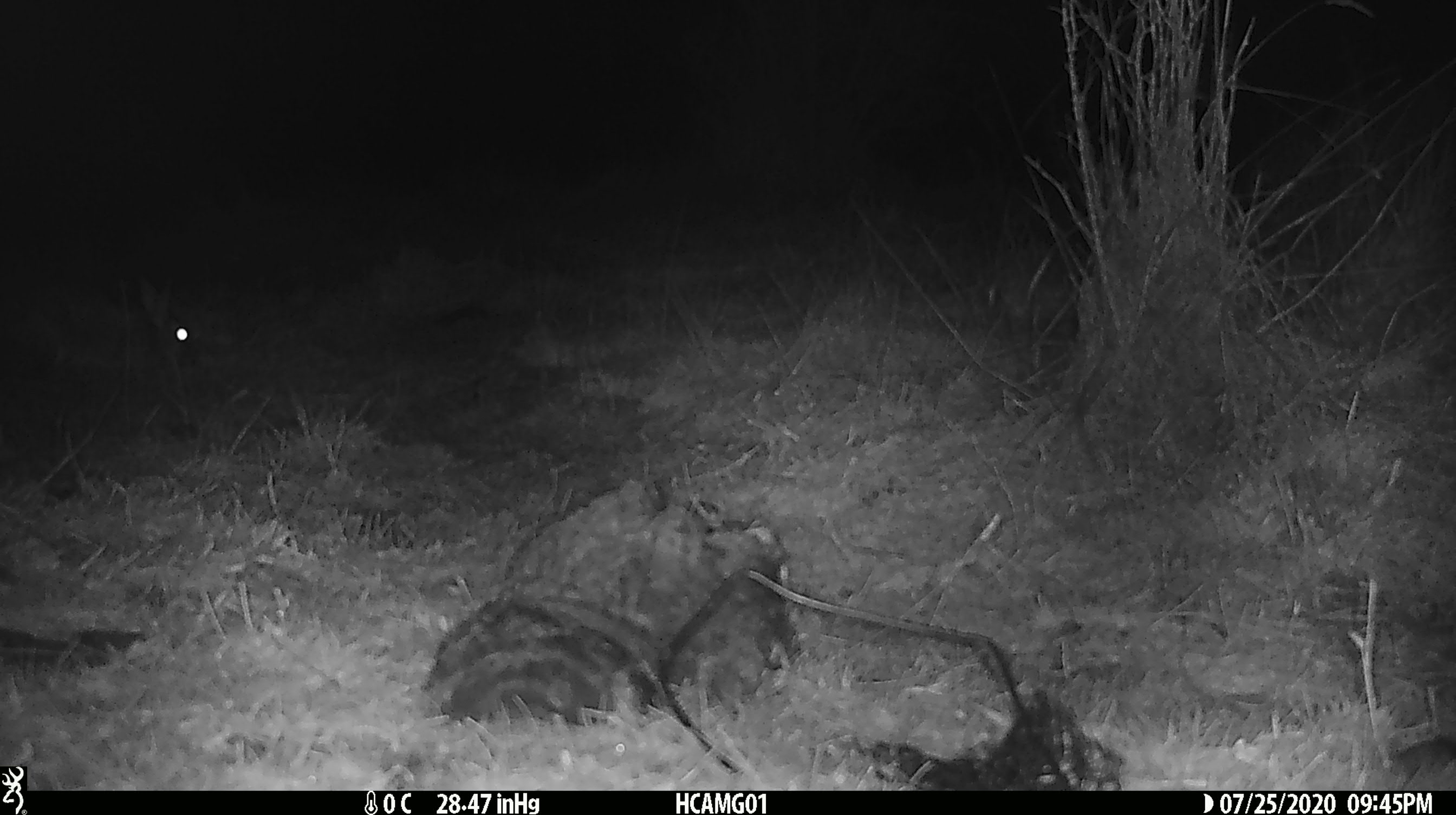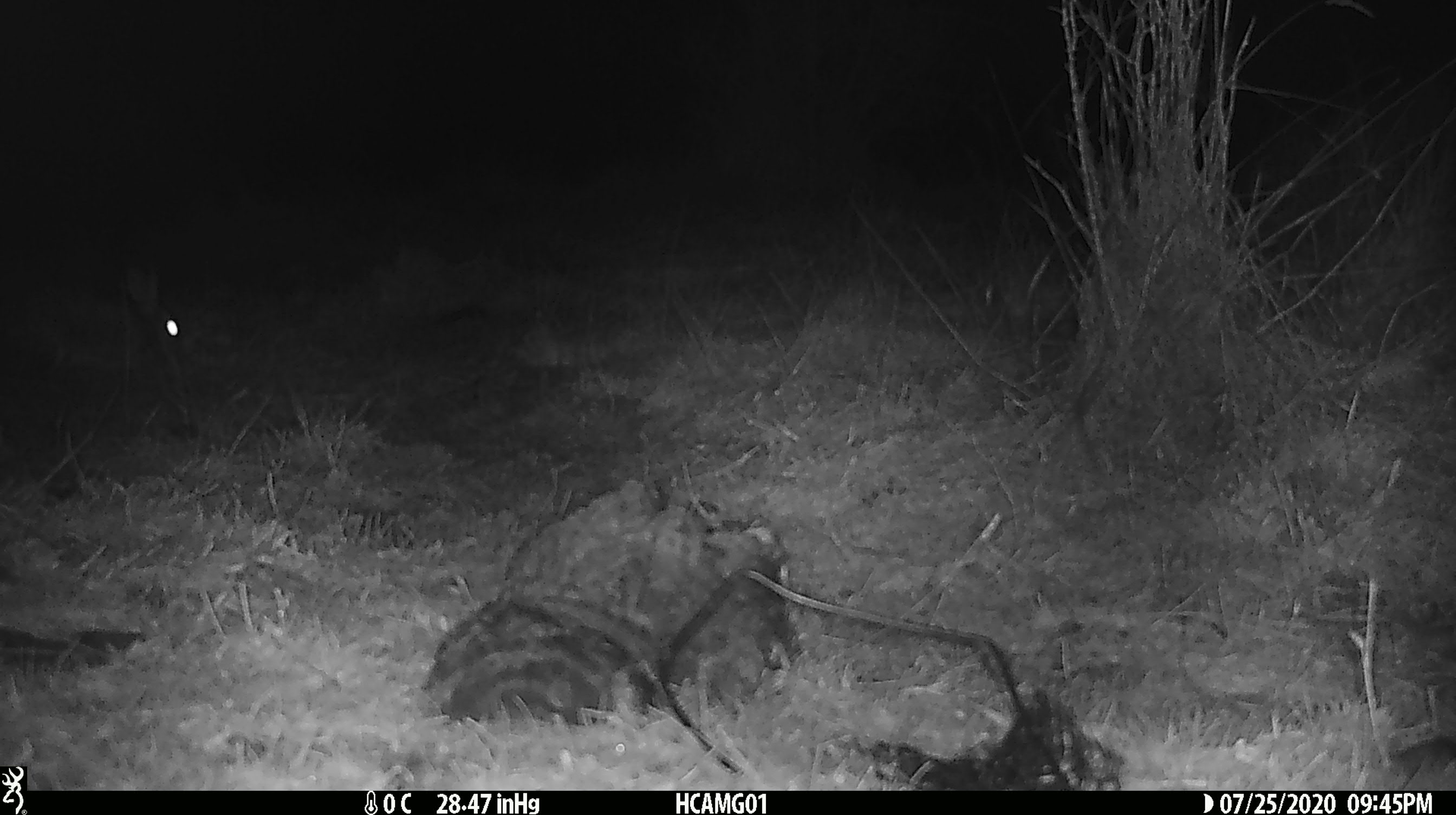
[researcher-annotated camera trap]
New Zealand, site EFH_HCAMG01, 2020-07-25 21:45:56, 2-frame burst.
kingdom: Animalia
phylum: Chordata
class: Mammalia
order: Lagomorpha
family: Leporidae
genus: Lepus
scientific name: Lepus europaeus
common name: brown hare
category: hare